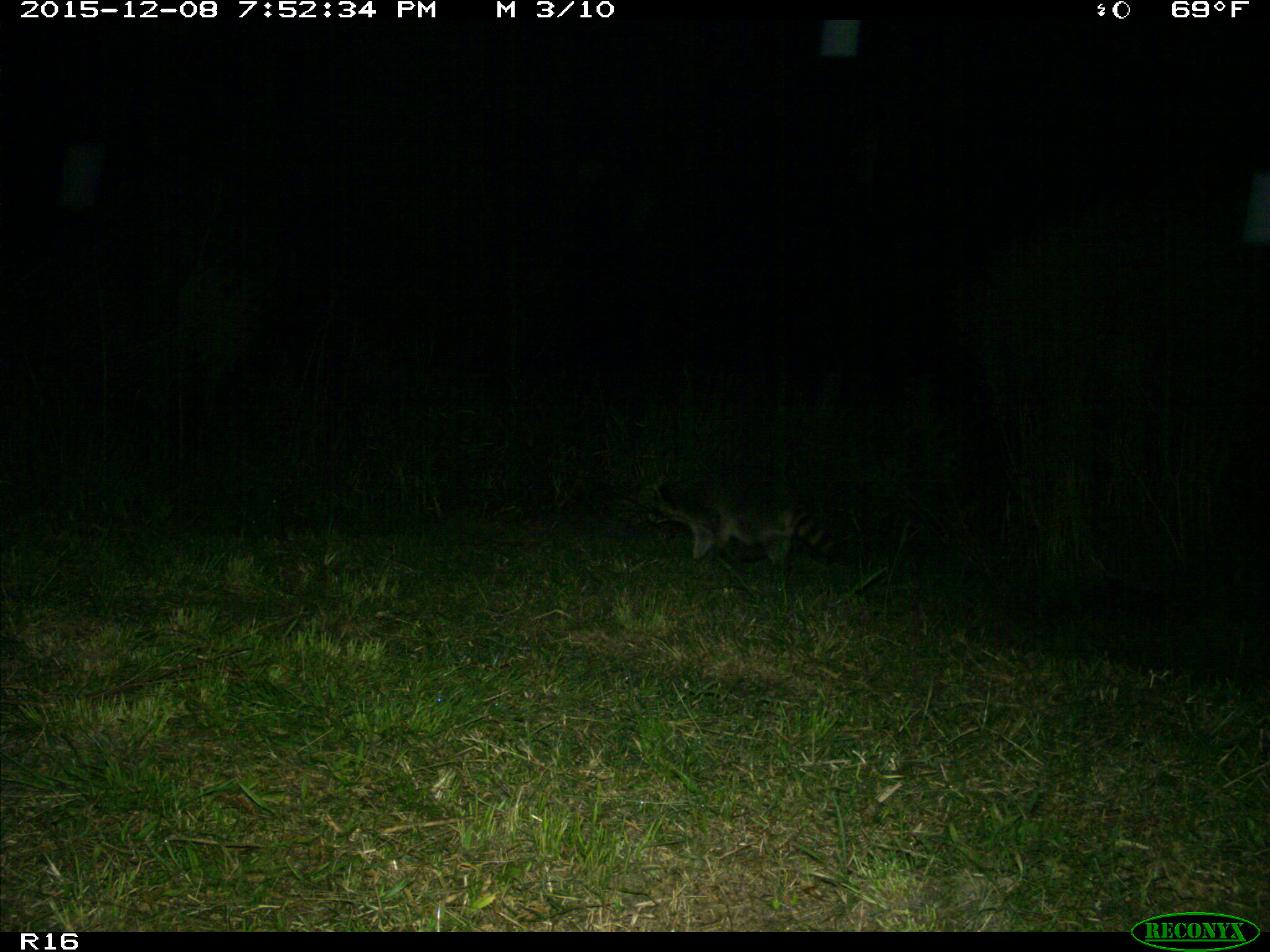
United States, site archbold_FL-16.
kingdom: Animalia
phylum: Chordata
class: Mammalia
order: Carnivora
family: Procyonidae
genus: Procyon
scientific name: Procyon lotor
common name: common raccoon